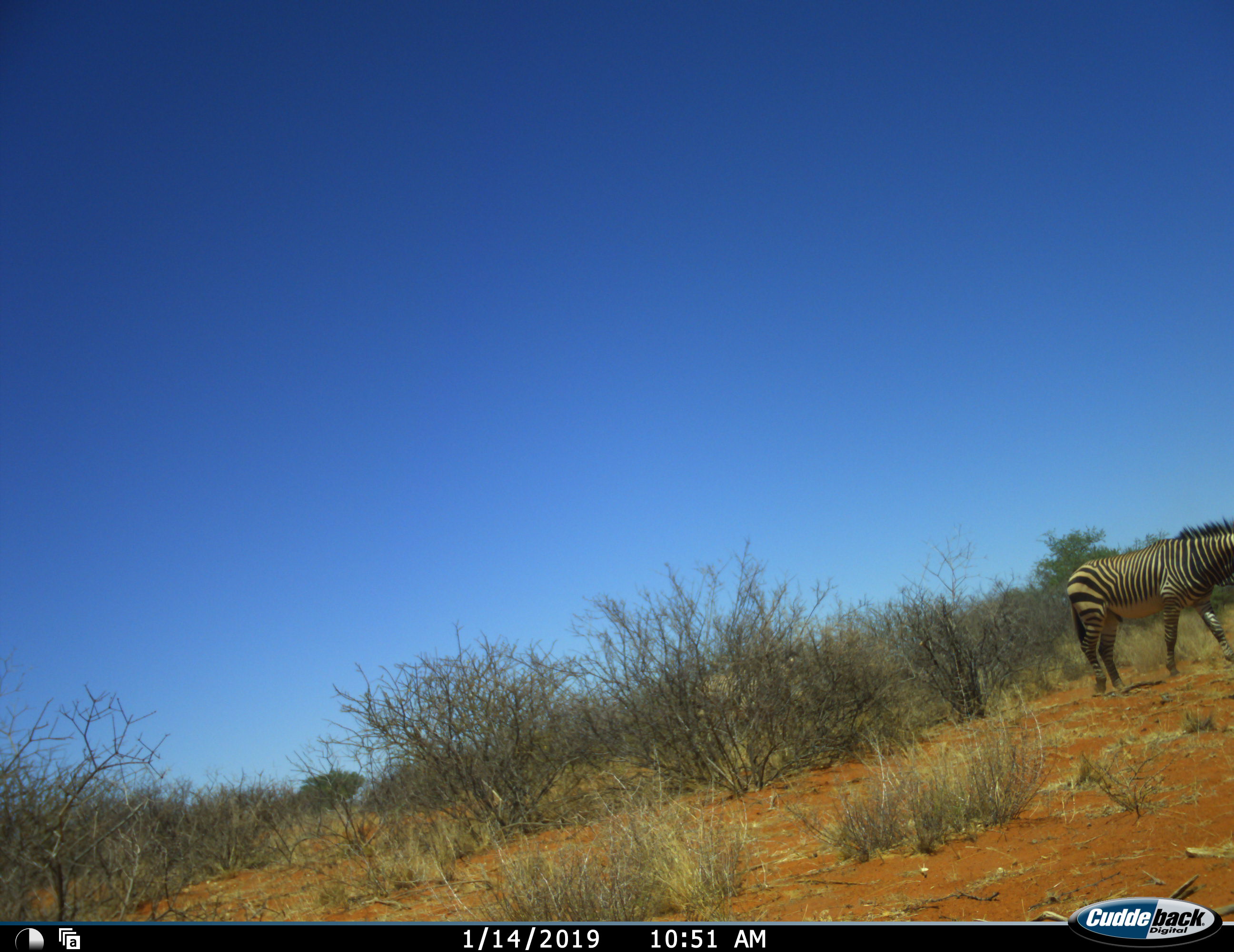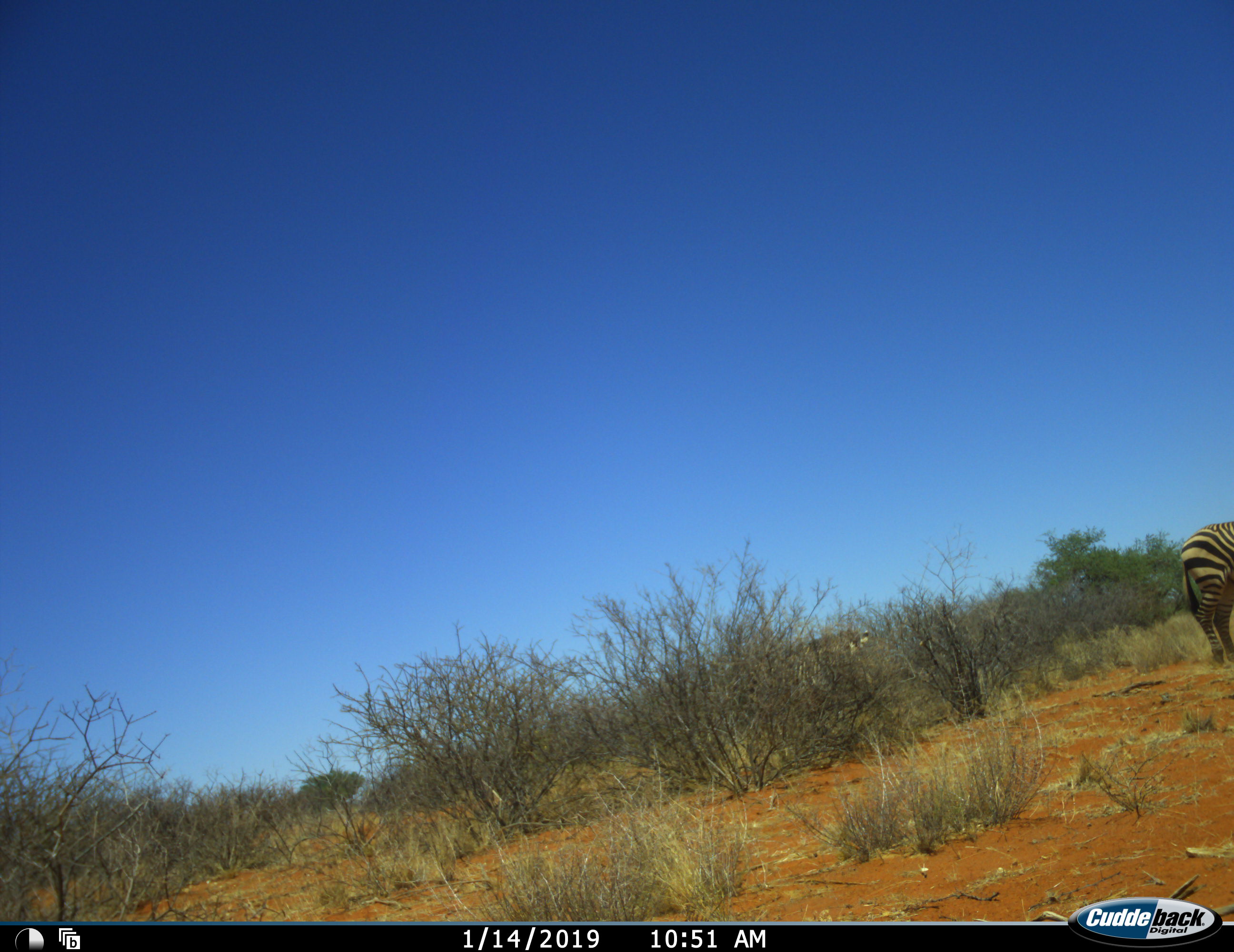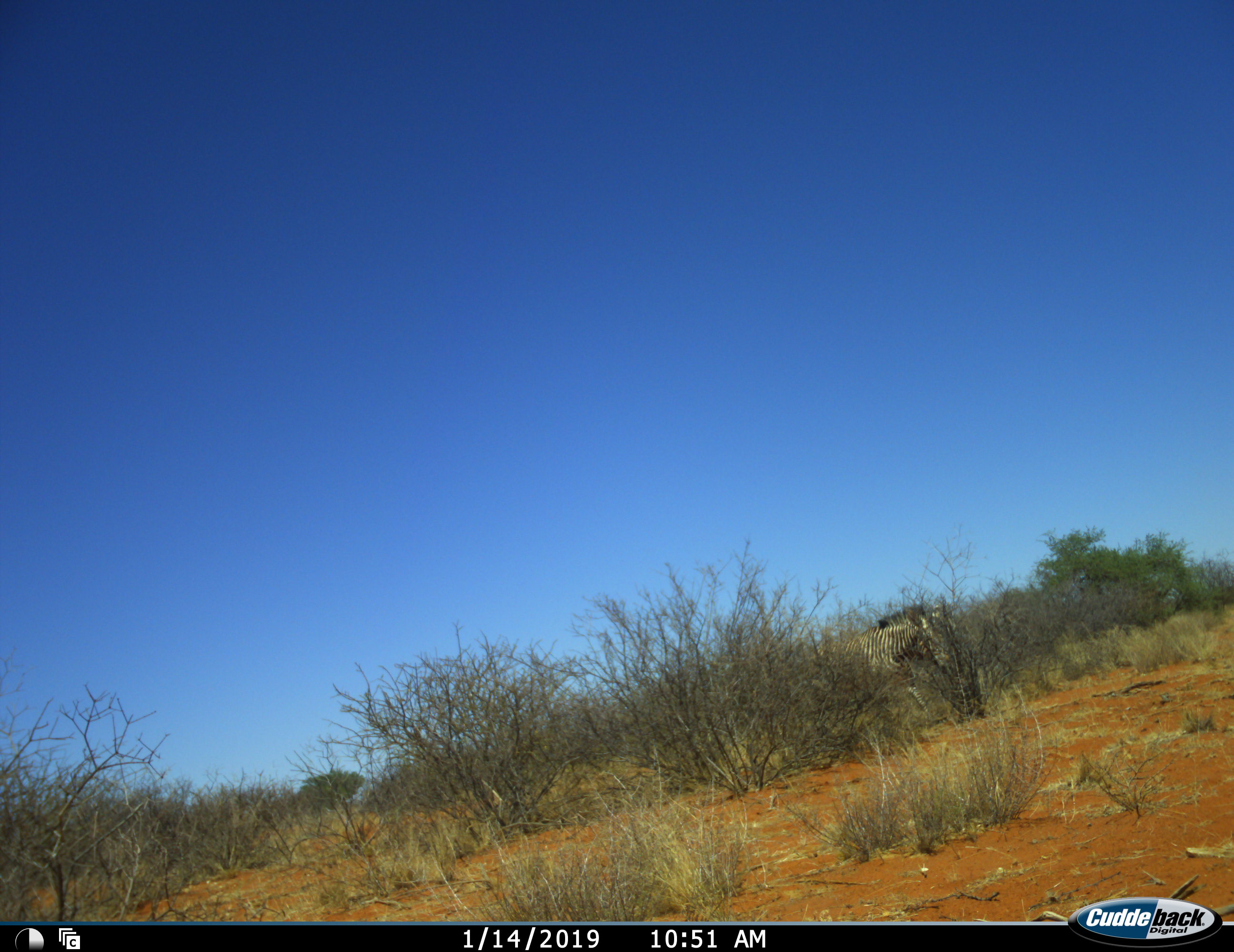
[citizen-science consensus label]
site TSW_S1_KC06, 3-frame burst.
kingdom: Animalia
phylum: Chordata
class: Mammalia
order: Perissodactyla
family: Equidae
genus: Equus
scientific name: Equus zebra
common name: mountain zebra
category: zebramountain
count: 2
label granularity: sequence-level